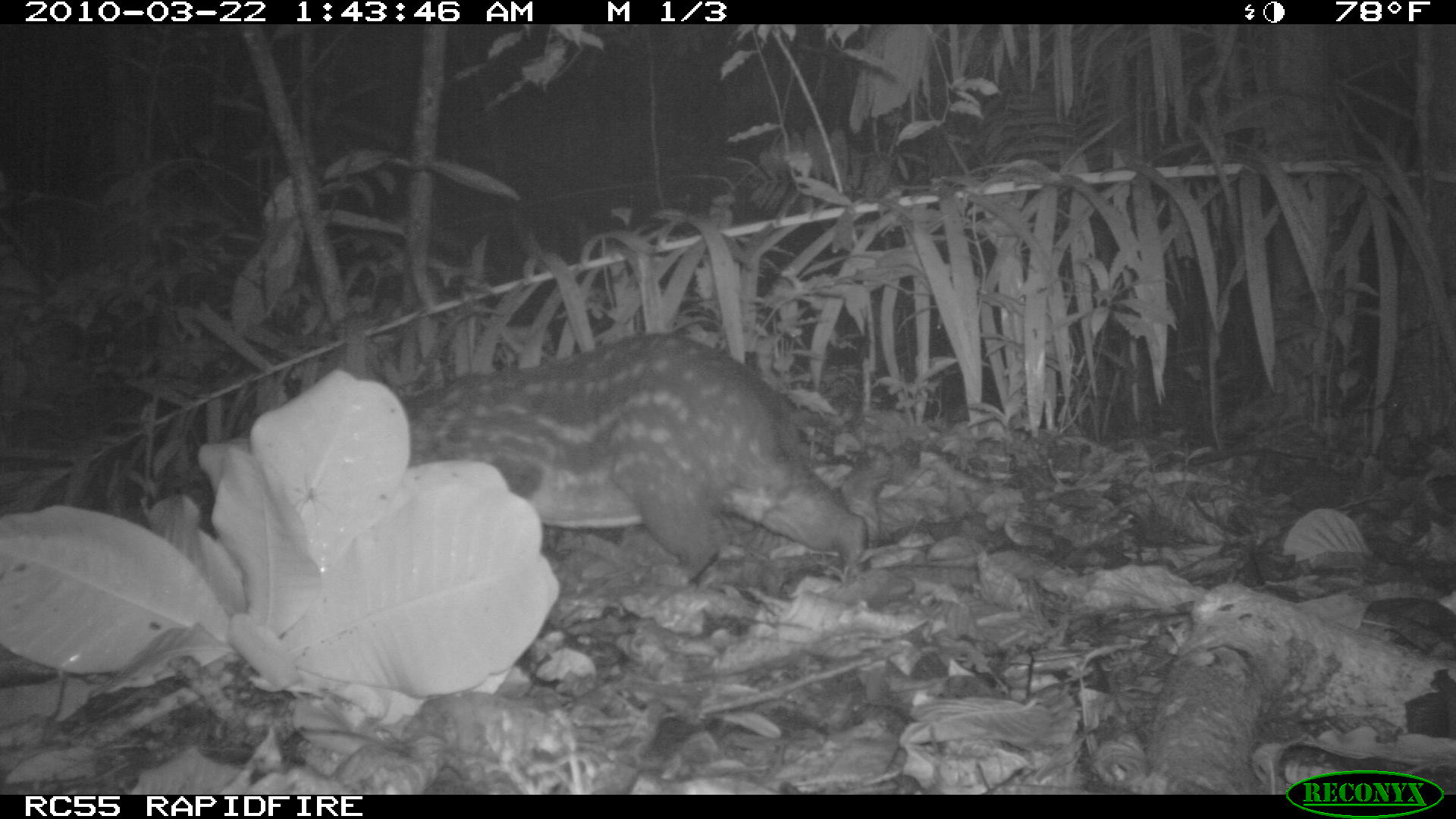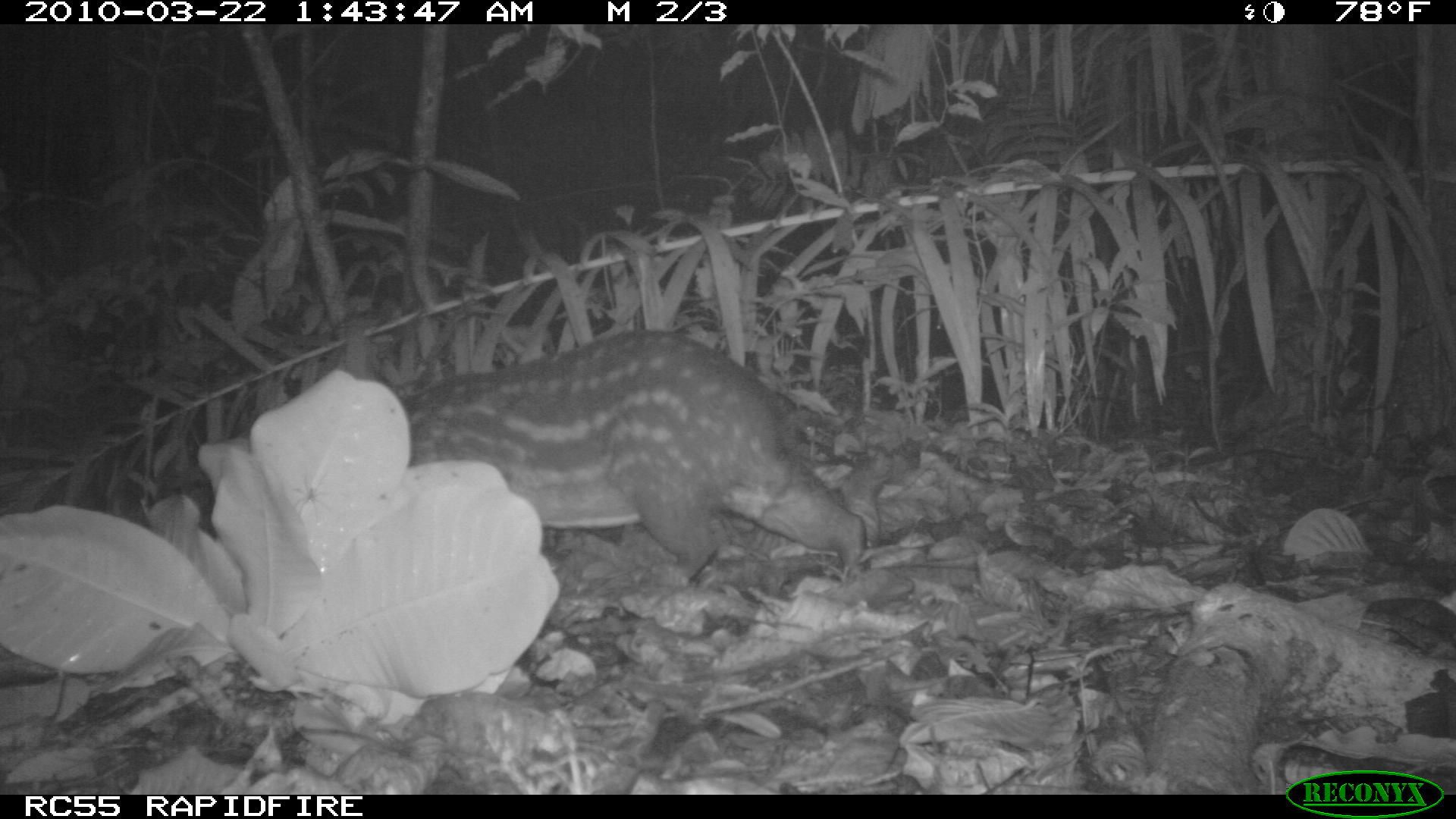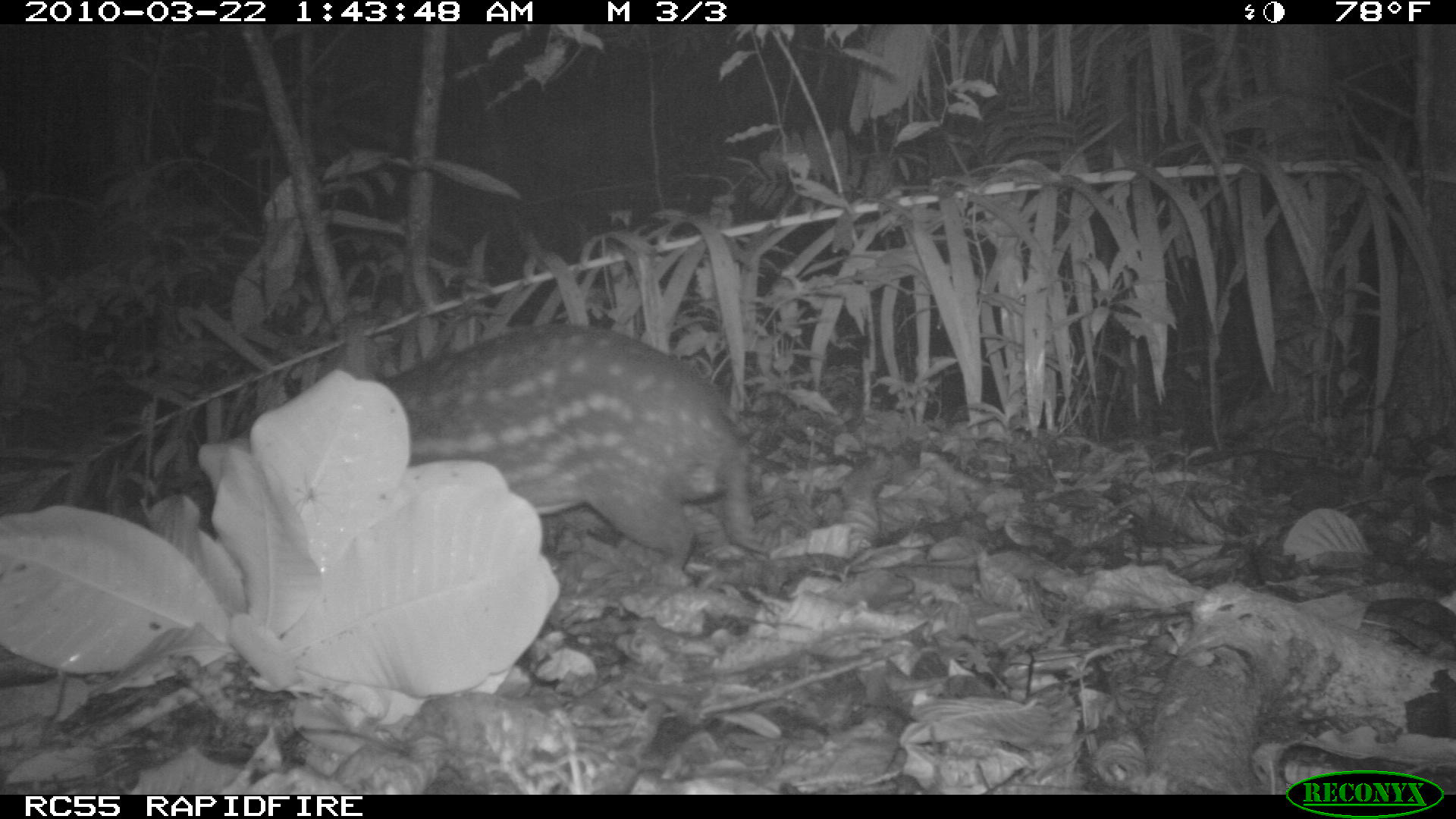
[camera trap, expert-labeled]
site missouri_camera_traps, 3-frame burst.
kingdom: Animalia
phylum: Chordata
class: Mammalia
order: Rodentia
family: Cuniculidae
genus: Cuniculus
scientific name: Cuniculus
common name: paca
Paca (Cuniculus). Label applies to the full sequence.